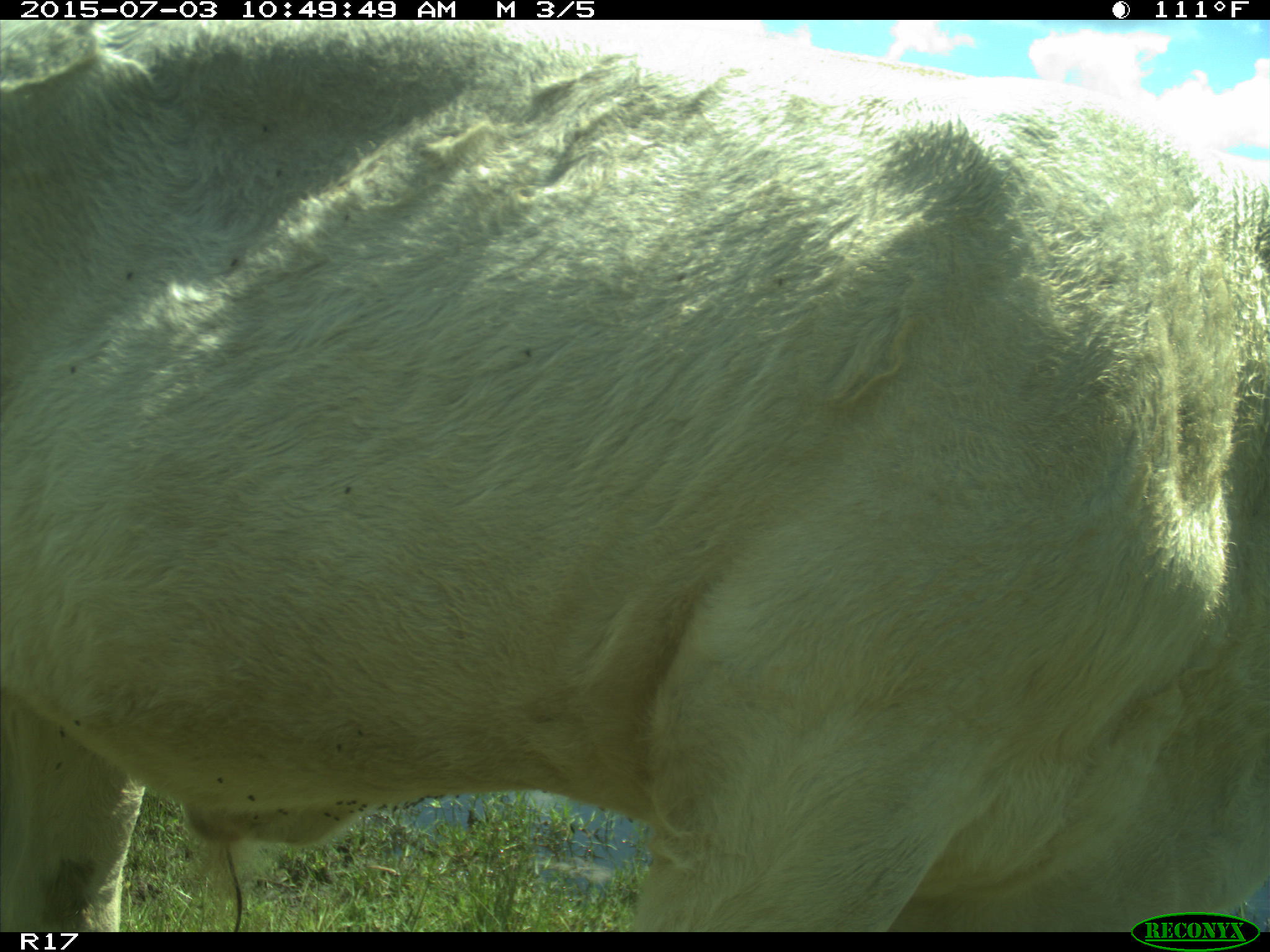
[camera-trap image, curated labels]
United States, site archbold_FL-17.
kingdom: Animalia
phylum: Chordata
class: Mammalia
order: Artiodactyla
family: Bovidae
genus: Bos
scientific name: Bos taurus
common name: domestic cow